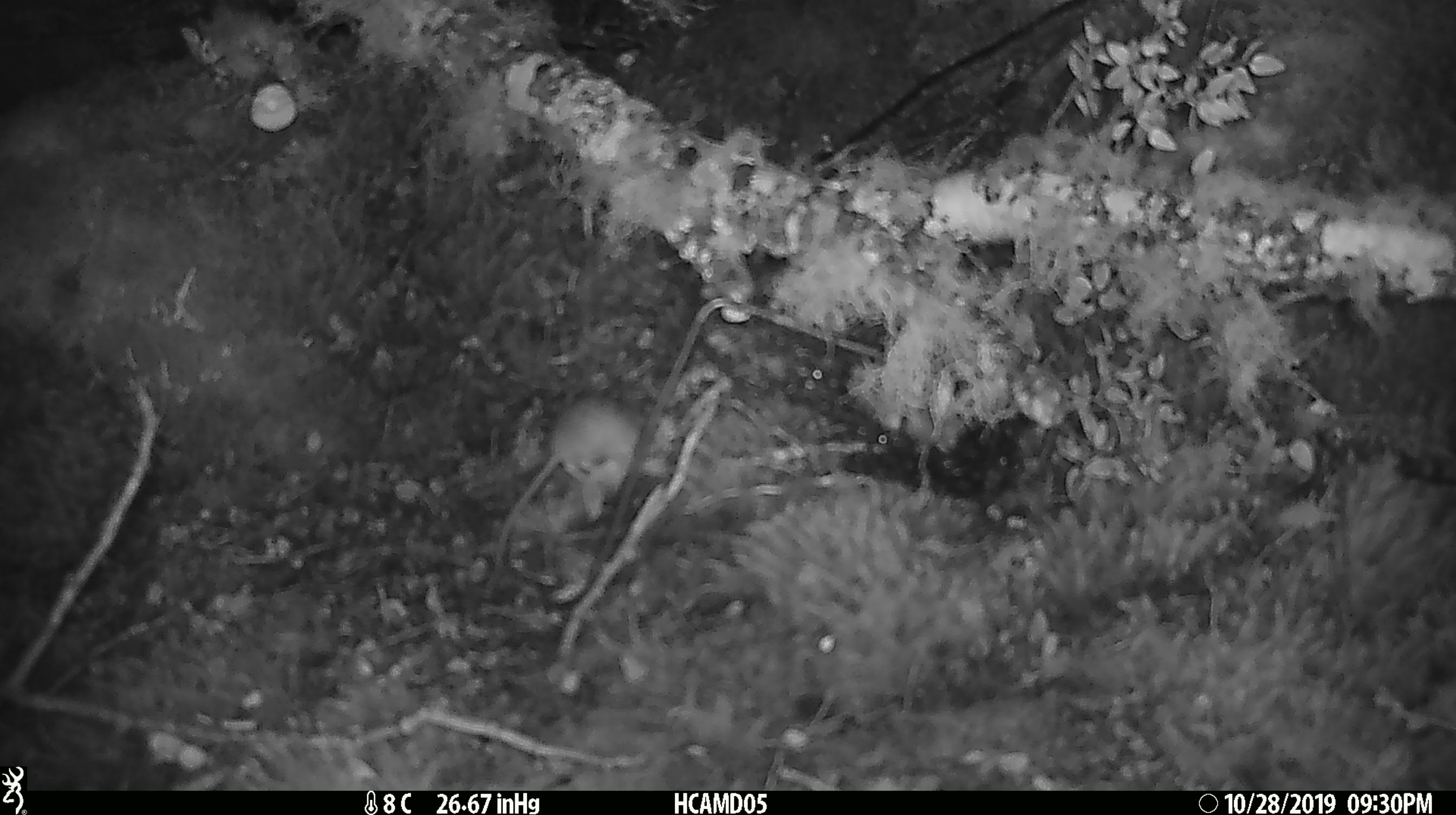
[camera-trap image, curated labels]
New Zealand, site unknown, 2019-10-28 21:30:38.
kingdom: Animalia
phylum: Chordata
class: Mammalia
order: Rodentia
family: Muridae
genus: Mus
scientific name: Mus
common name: mouse